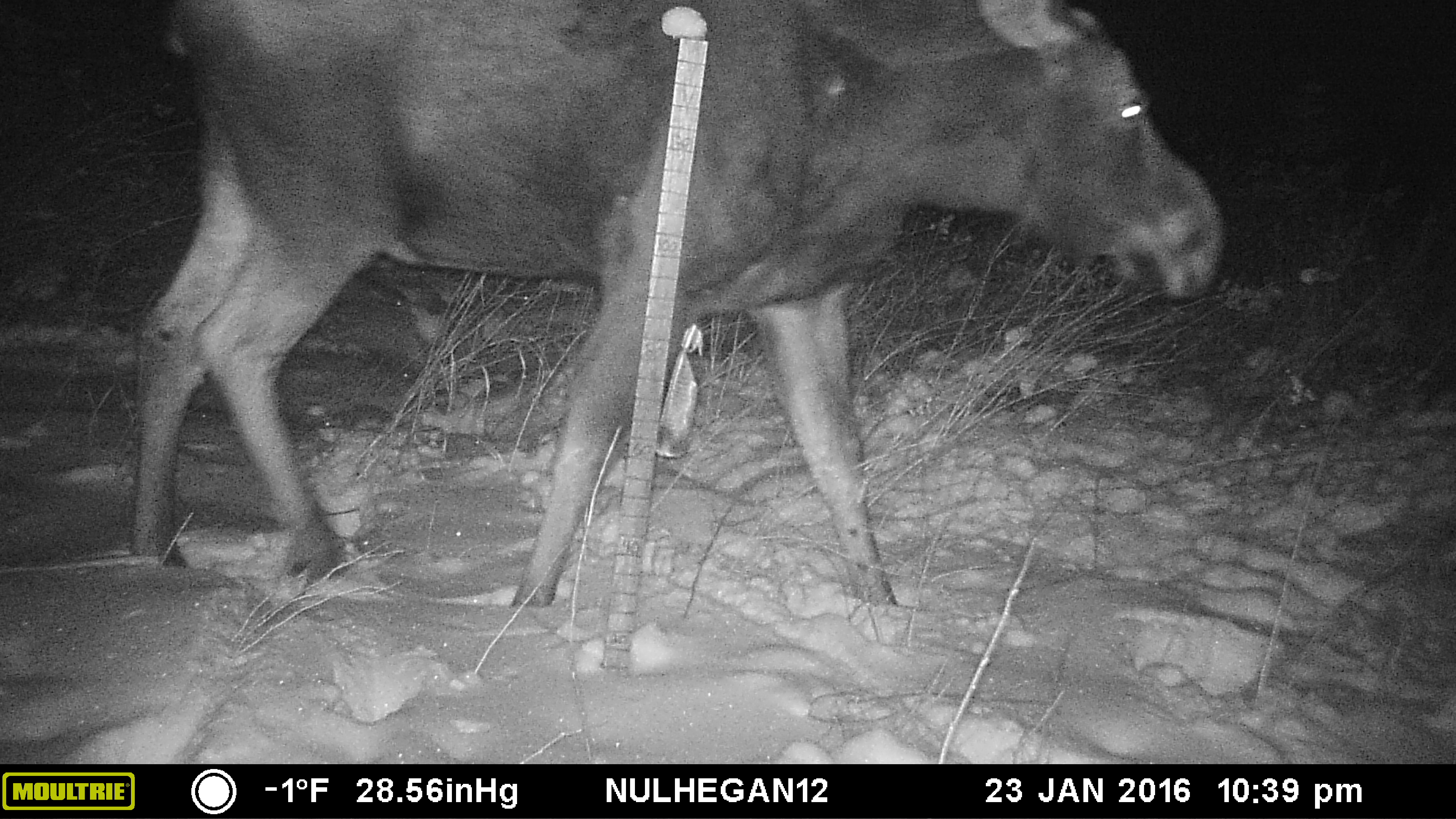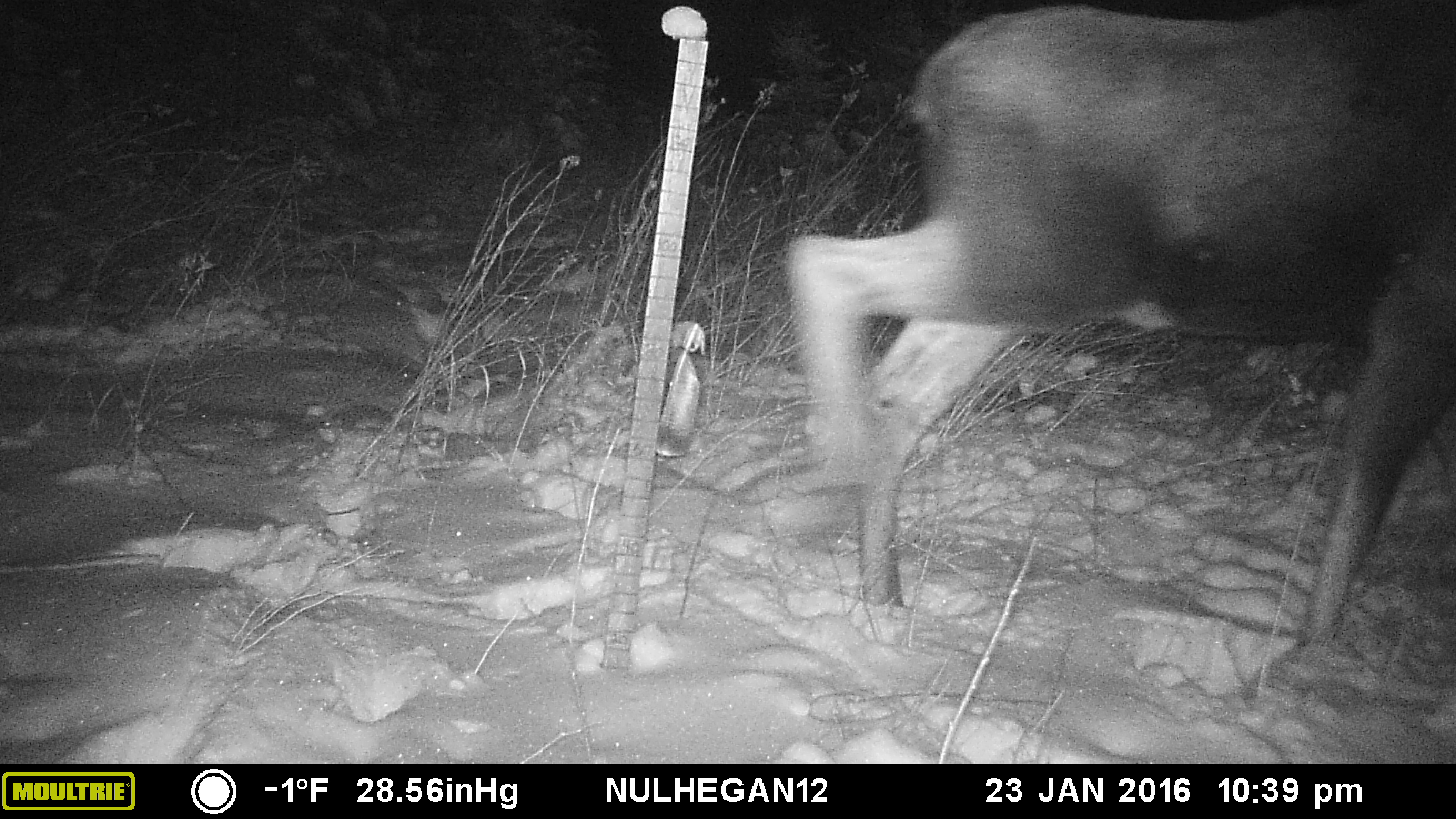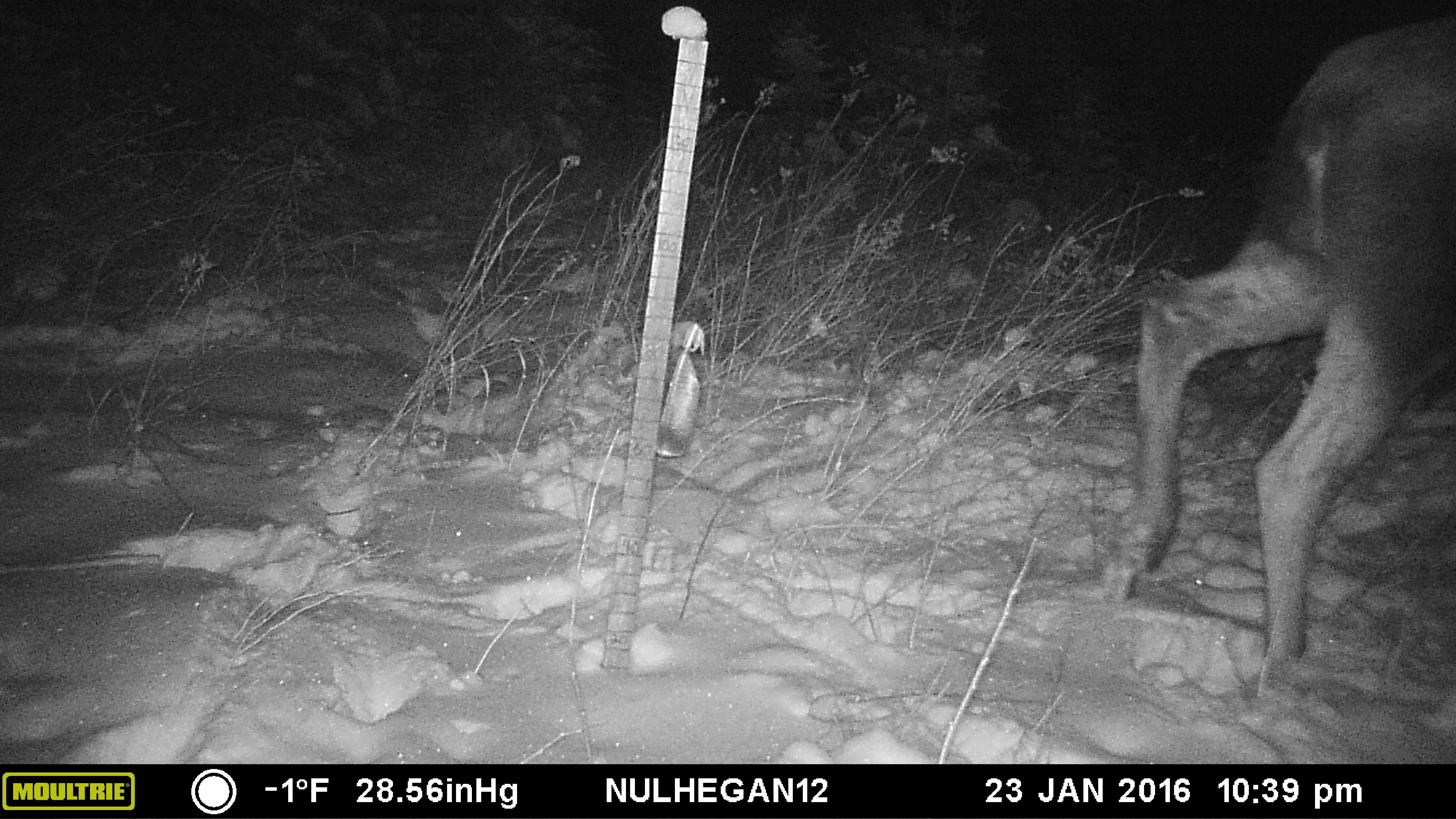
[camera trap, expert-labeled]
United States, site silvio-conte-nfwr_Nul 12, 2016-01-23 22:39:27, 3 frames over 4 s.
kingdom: Animalia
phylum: Chordata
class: Mammalia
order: Artiodactyla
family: Cervidae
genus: Alces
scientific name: Alces alces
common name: moose